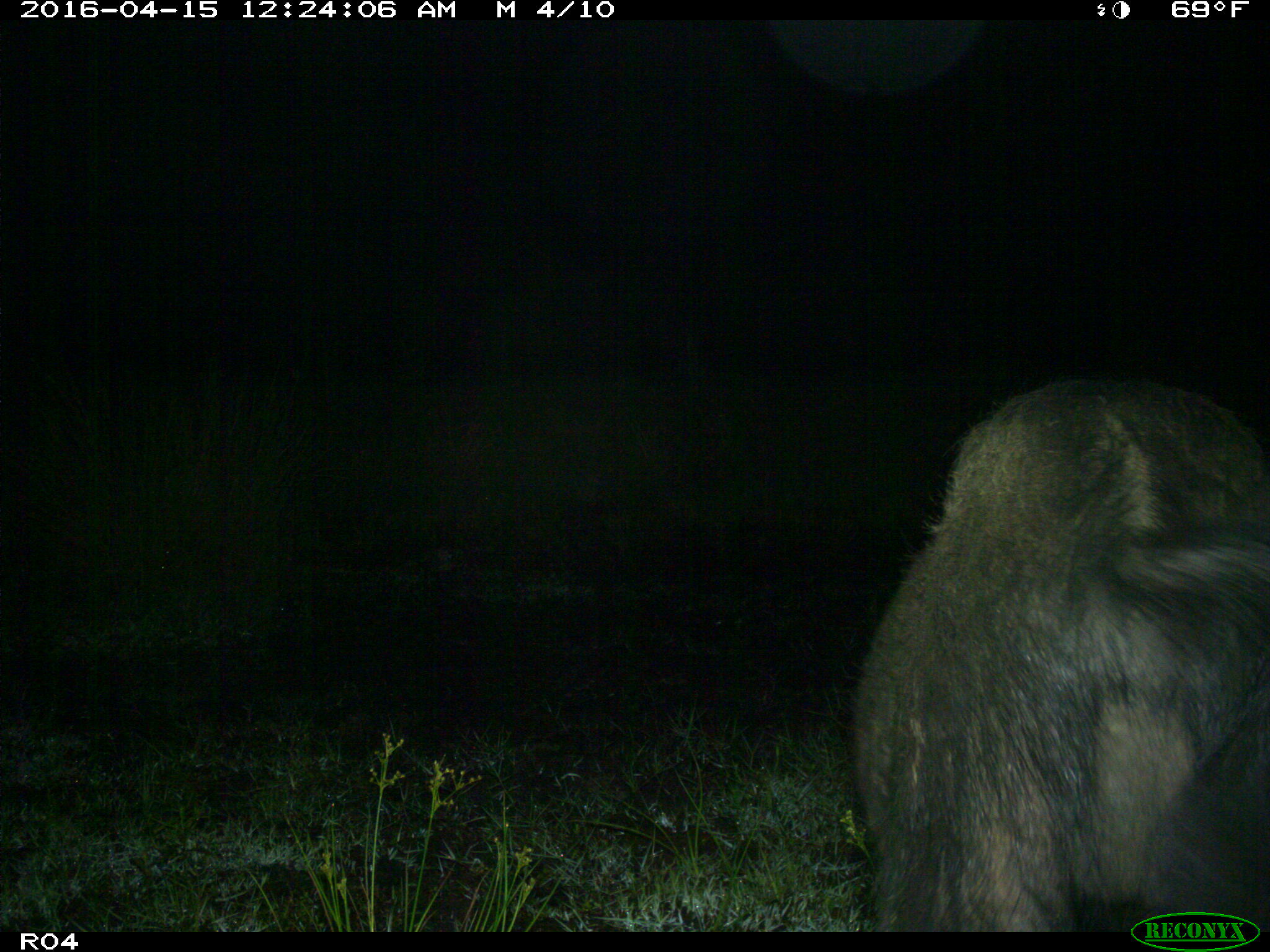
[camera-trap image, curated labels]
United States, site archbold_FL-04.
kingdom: Animalia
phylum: Chordata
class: Mammalia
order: Artiodactyla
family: Suidae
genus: Sus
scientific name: Sus scrofa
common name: wild boar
Sus scrofa (wild boar).